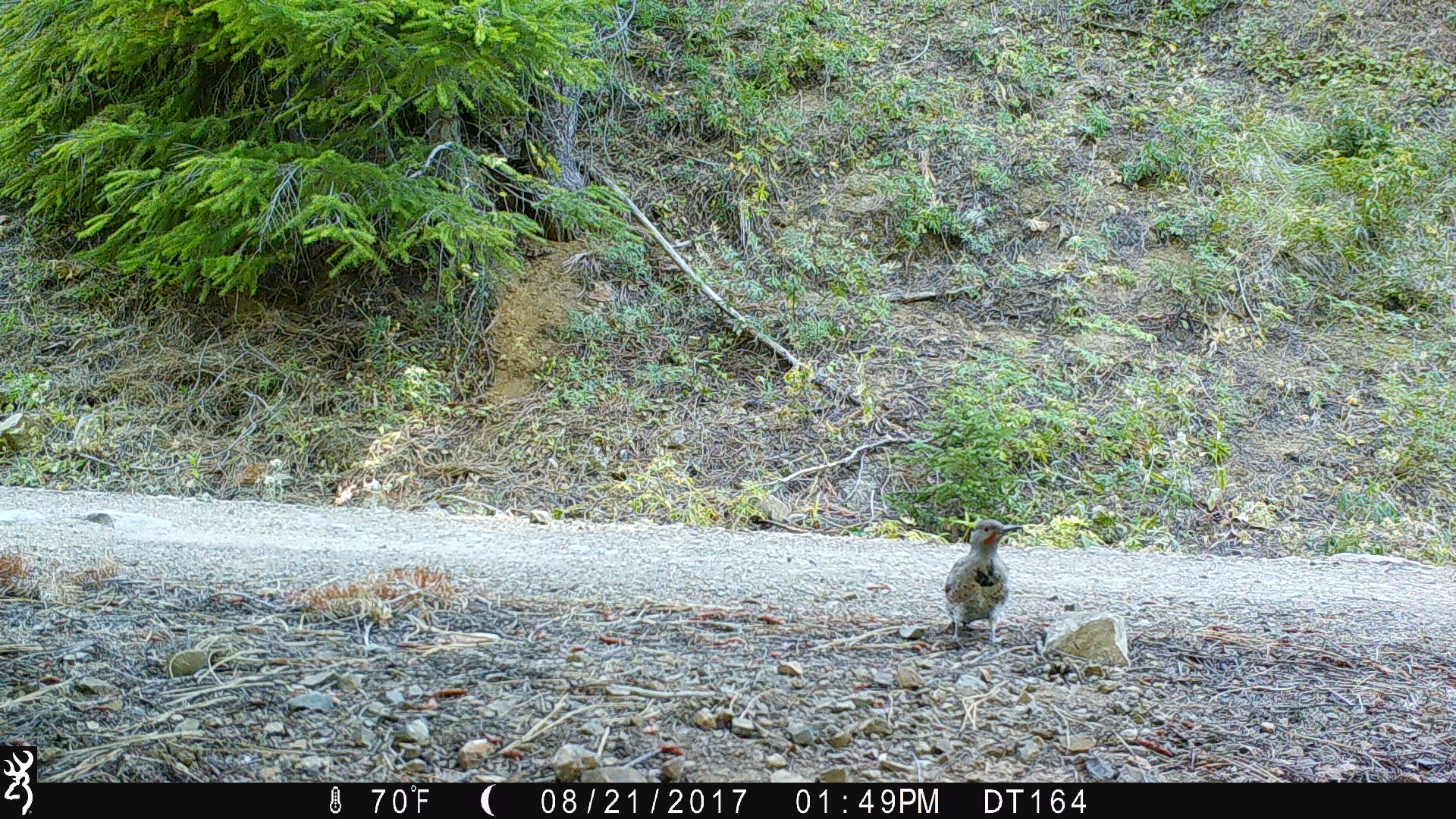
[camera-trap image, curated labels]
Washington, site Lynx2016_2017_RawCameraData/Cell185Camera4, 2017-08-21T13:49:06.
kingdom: Animalia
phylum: Chordata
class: Aves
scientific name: Aves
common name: birds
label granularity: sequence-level